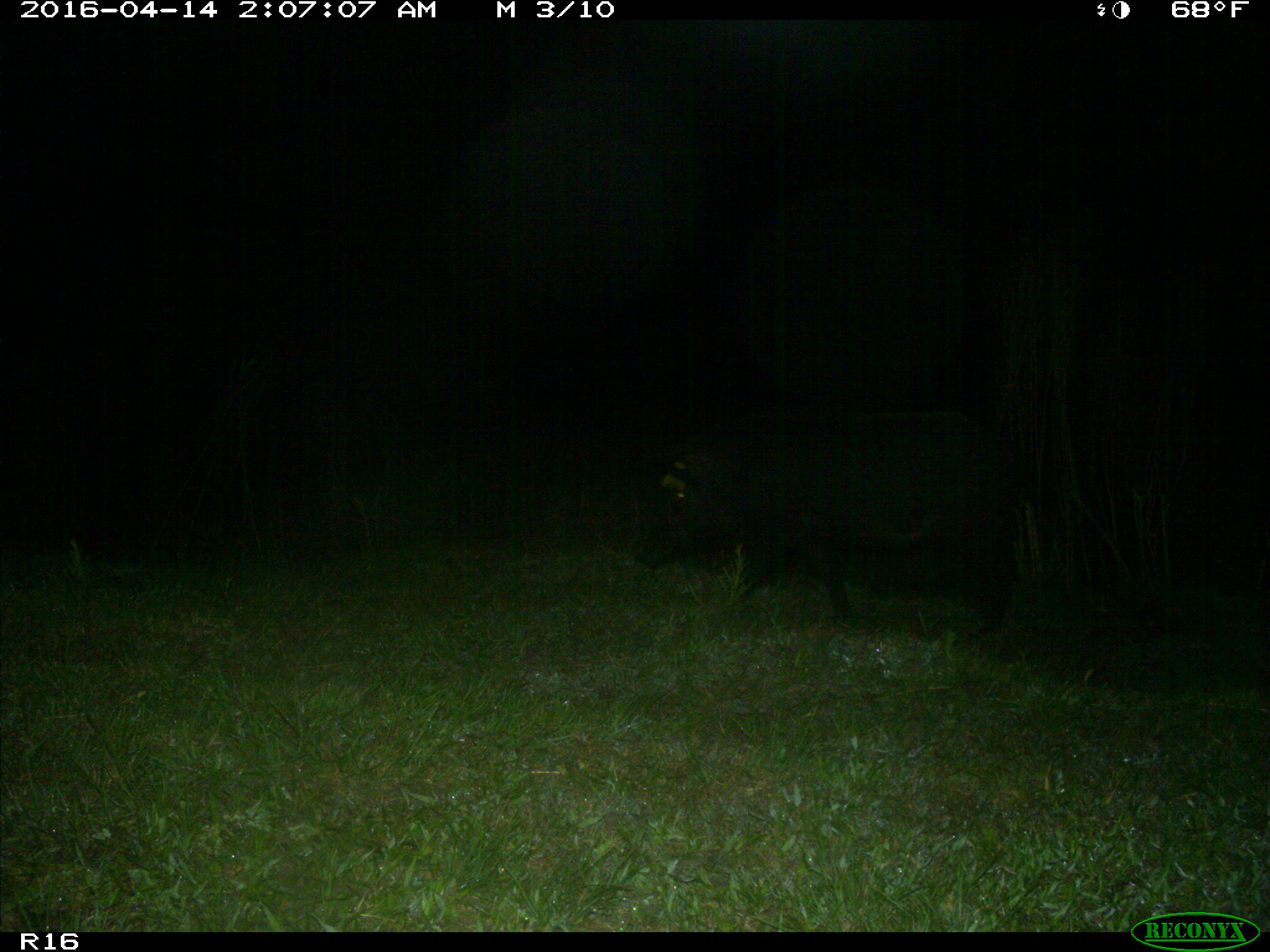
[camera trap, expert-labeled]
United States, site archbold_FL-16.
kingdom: Animalia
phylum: Chordata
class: Mammalia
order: Artiodactyla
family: Suidae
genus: Sus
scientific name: Sus scrofa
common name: wild boar